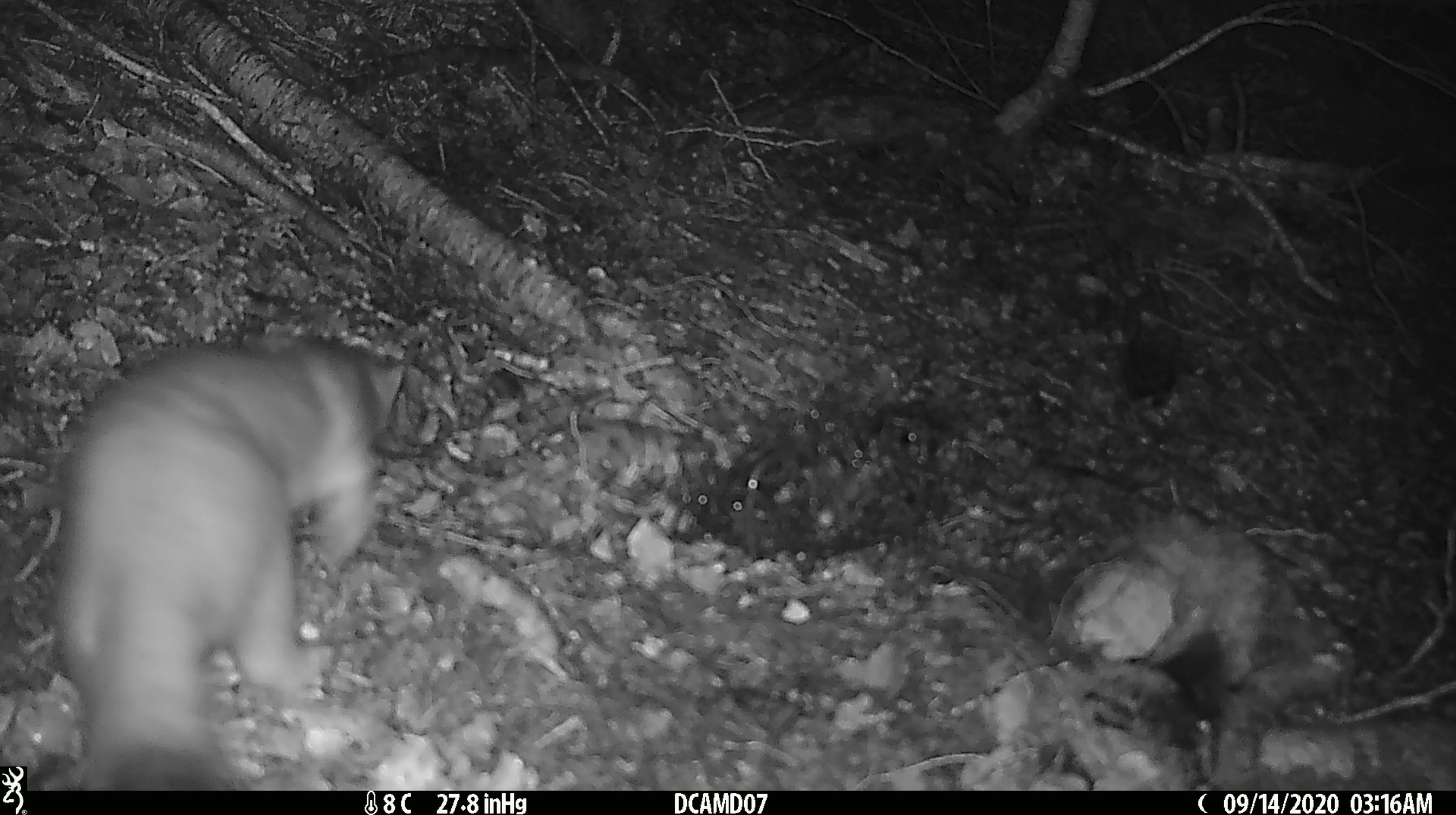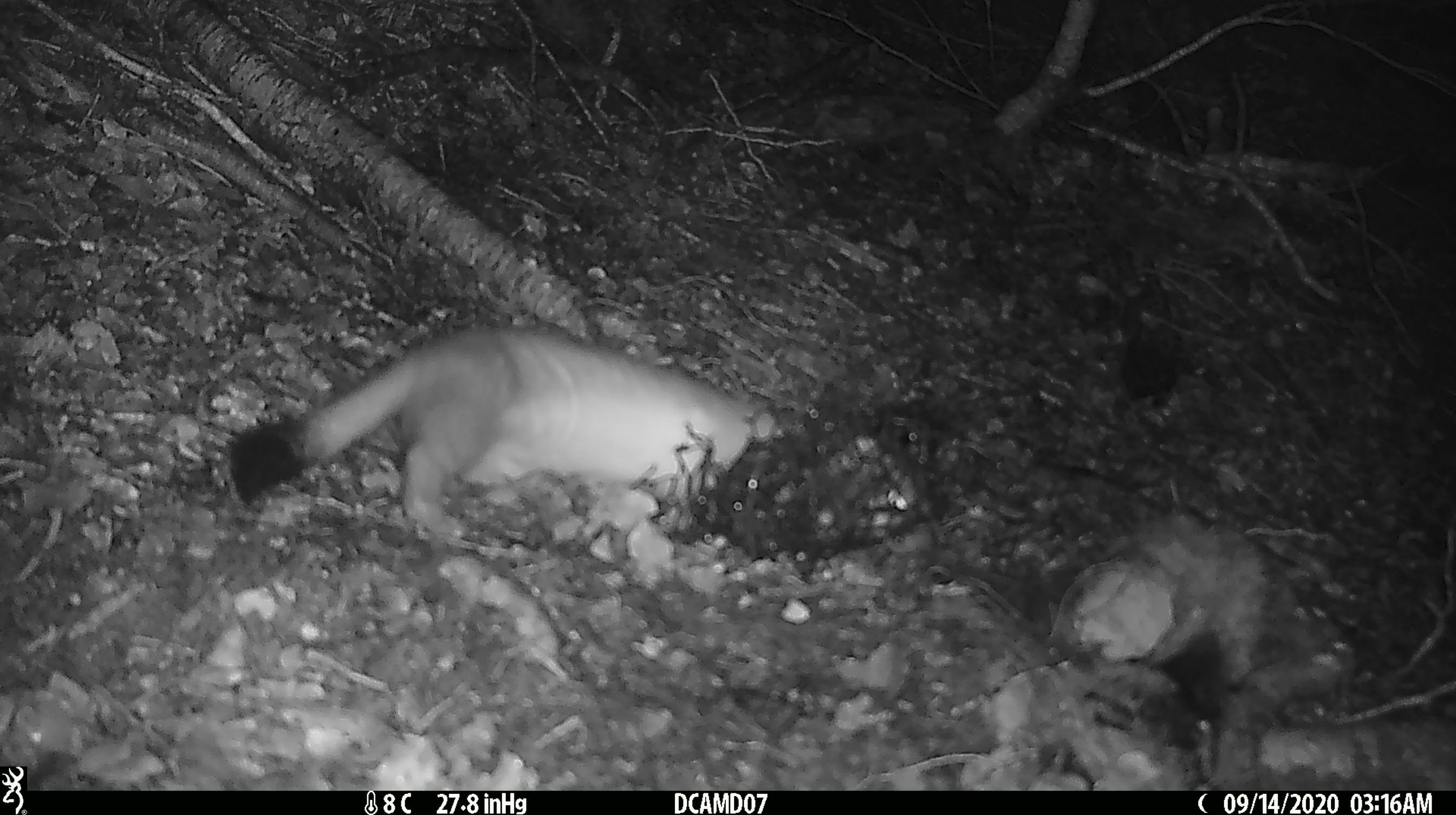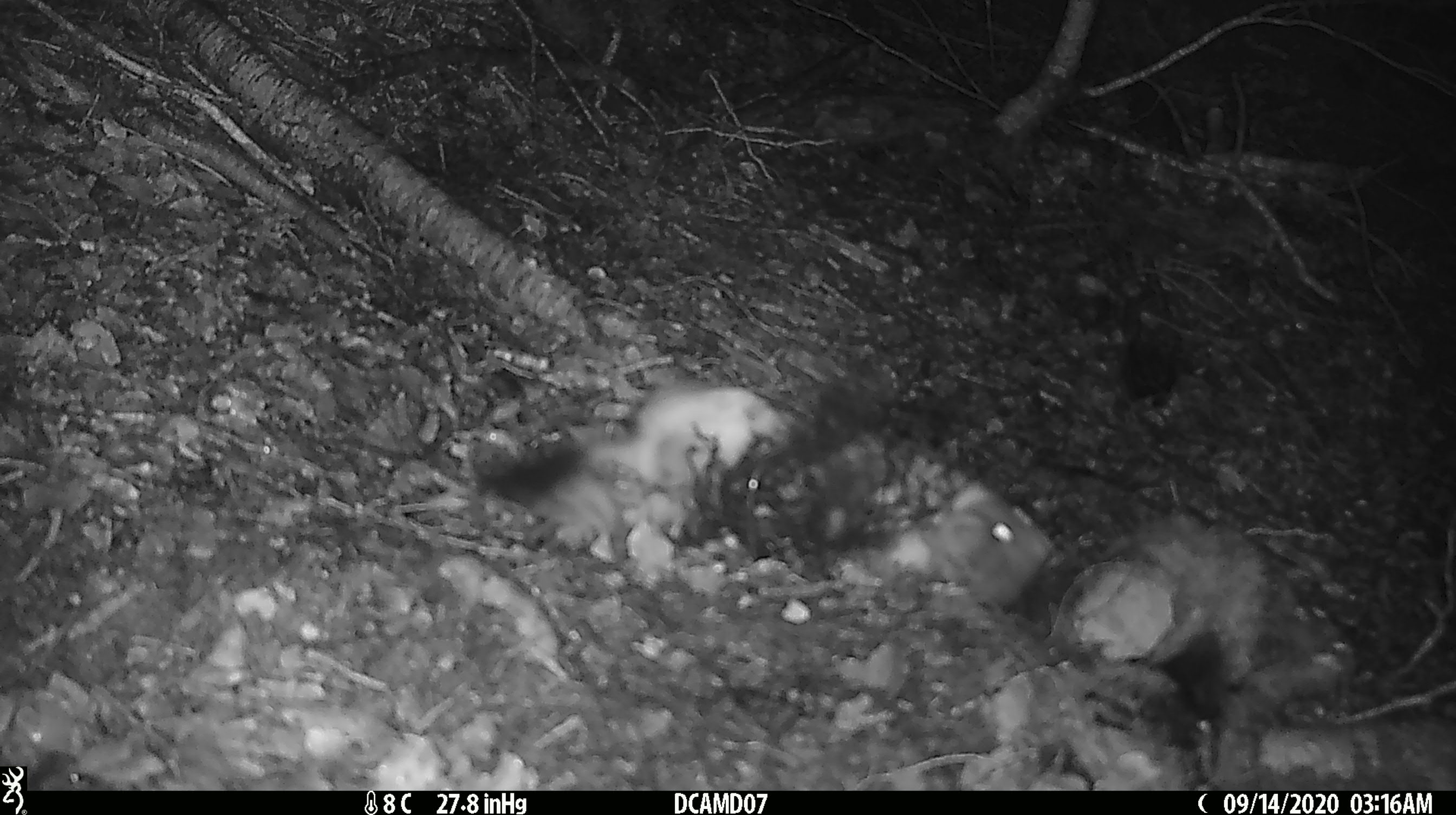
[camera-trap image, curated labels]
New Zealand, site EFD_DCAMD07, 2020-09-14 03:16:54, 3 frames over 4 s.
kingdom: Animalia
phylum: Chordata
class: Mammalia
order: Carnivora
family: Mustelidae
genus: Mustela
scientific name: Mustela erminea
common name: stoat